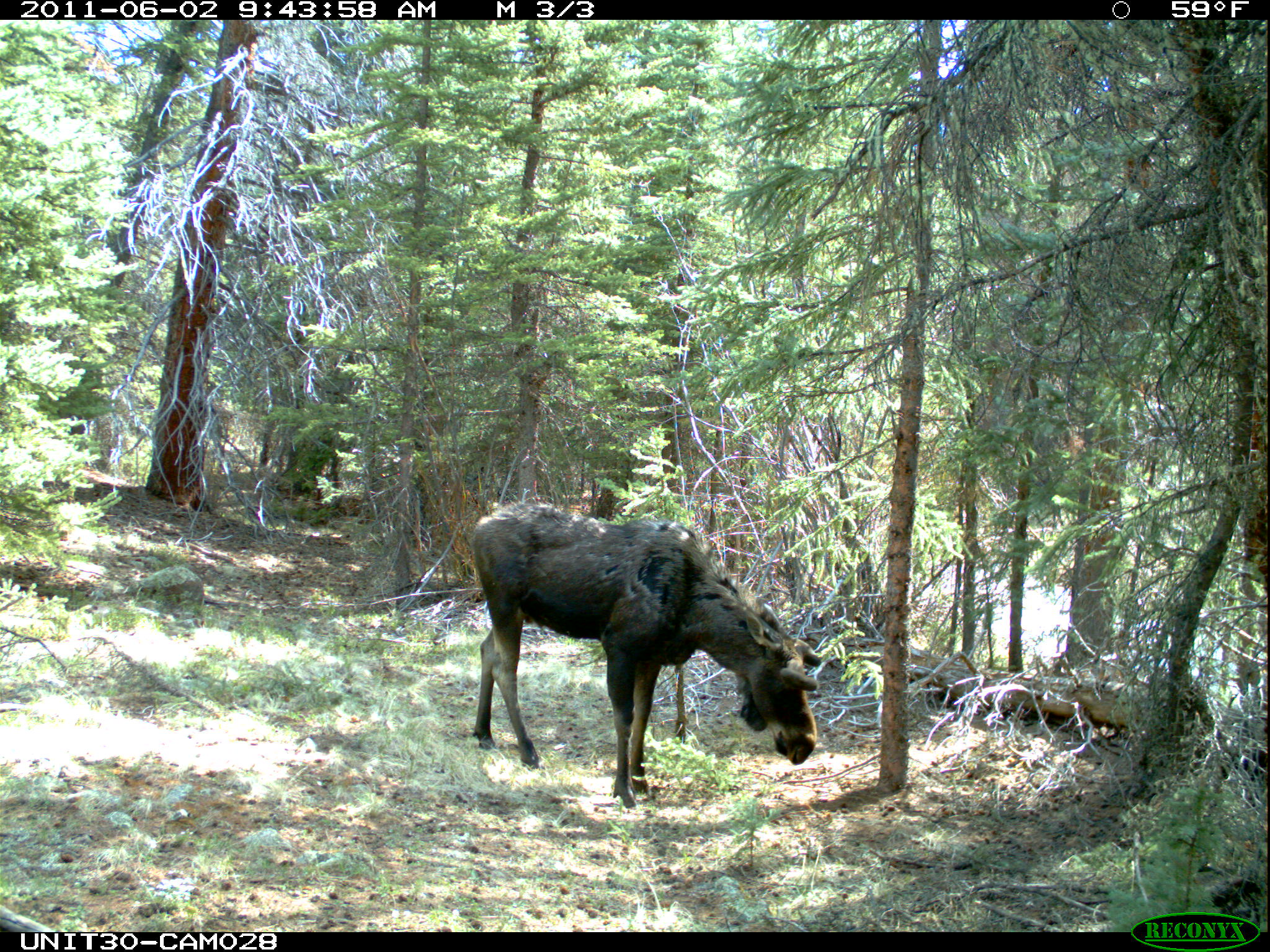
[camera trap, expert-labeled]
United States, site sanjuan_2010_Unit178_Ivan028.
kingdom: Animalia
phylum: Chordata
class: Mammalia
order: Artiodactyla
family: Cervidae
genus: Alces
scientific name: Alces alces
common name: moose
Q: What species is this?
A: Alces alces (moose).